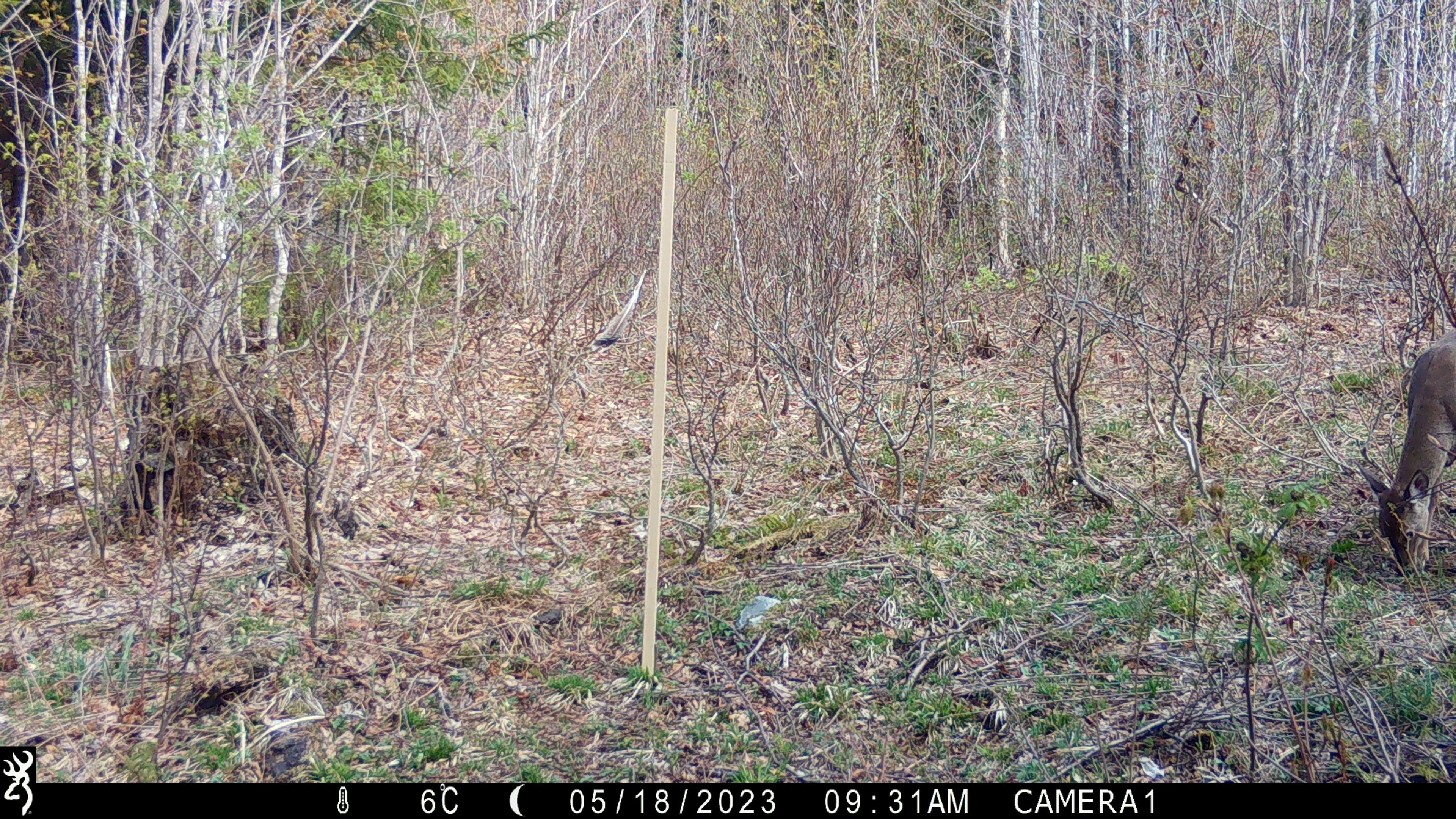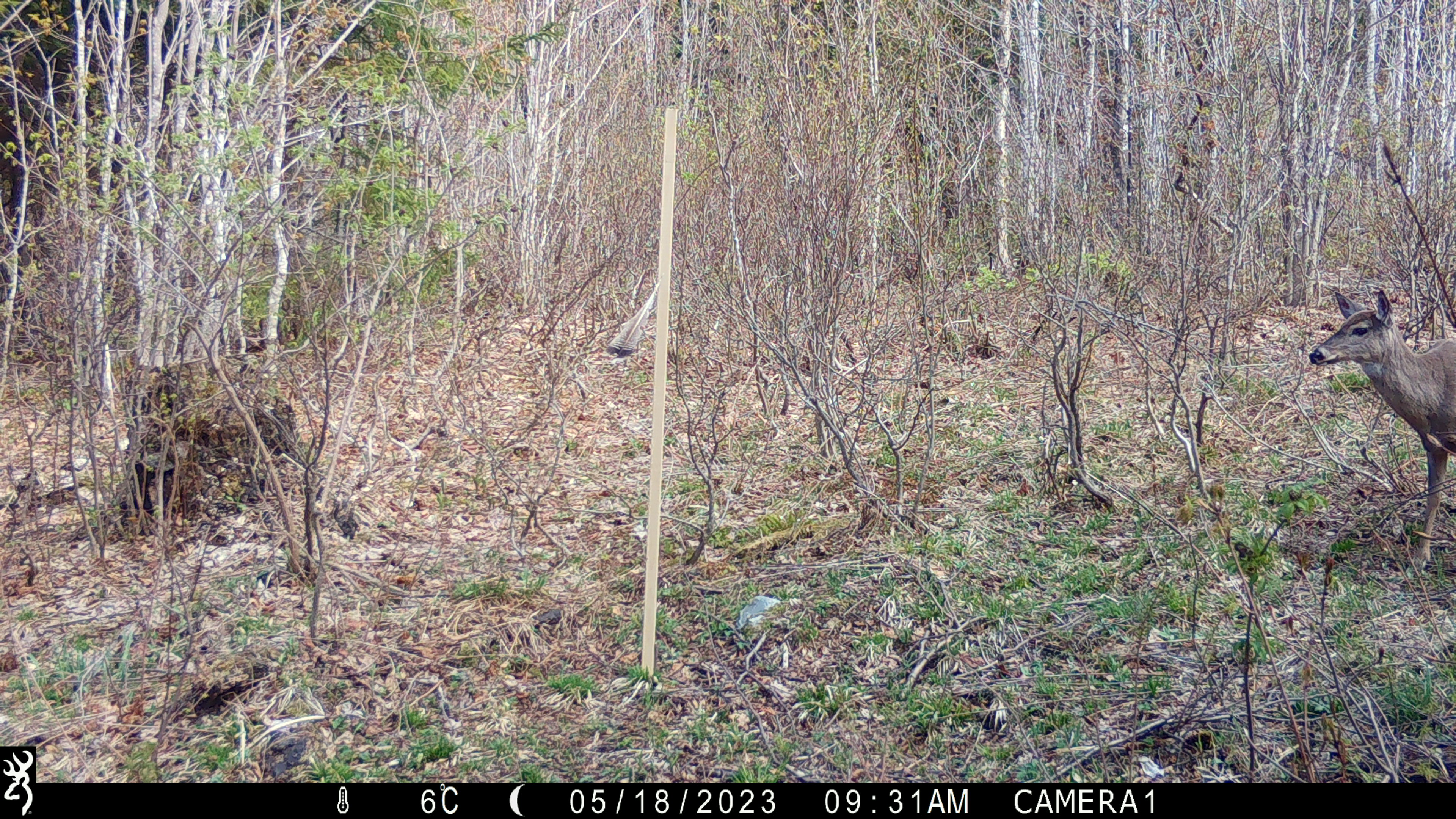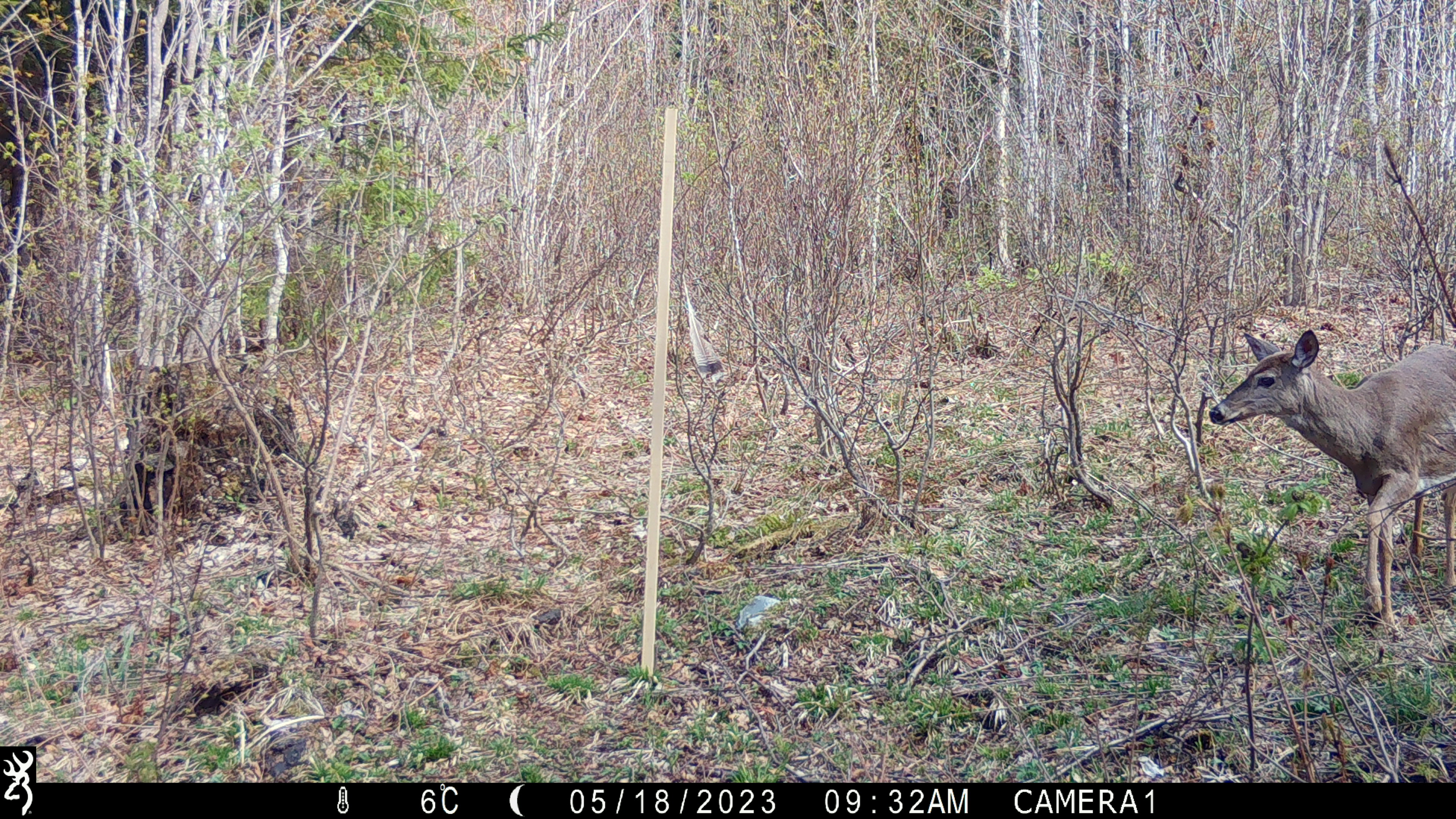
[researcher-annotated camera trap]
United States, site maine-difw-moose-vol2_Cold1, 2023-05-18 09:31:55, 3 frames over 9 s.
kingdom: Animalia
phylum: Chordata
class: Mammalia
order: Artiodactyla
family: Cervidae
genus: Odocoileus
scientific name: Odocoileus virginianus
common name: white-tailed deer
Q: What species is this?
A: White-tailed deer (Odocoileus virginianus).